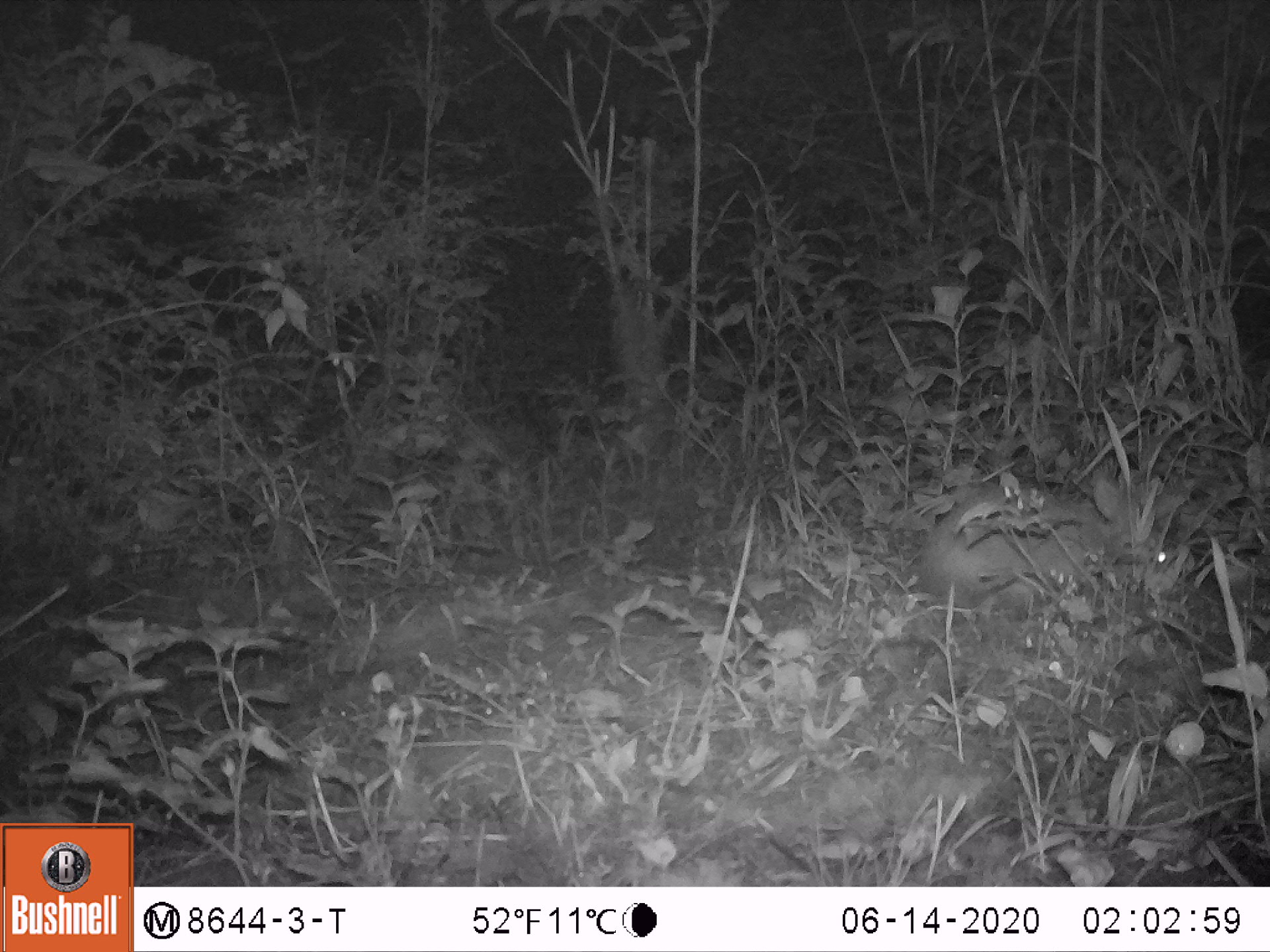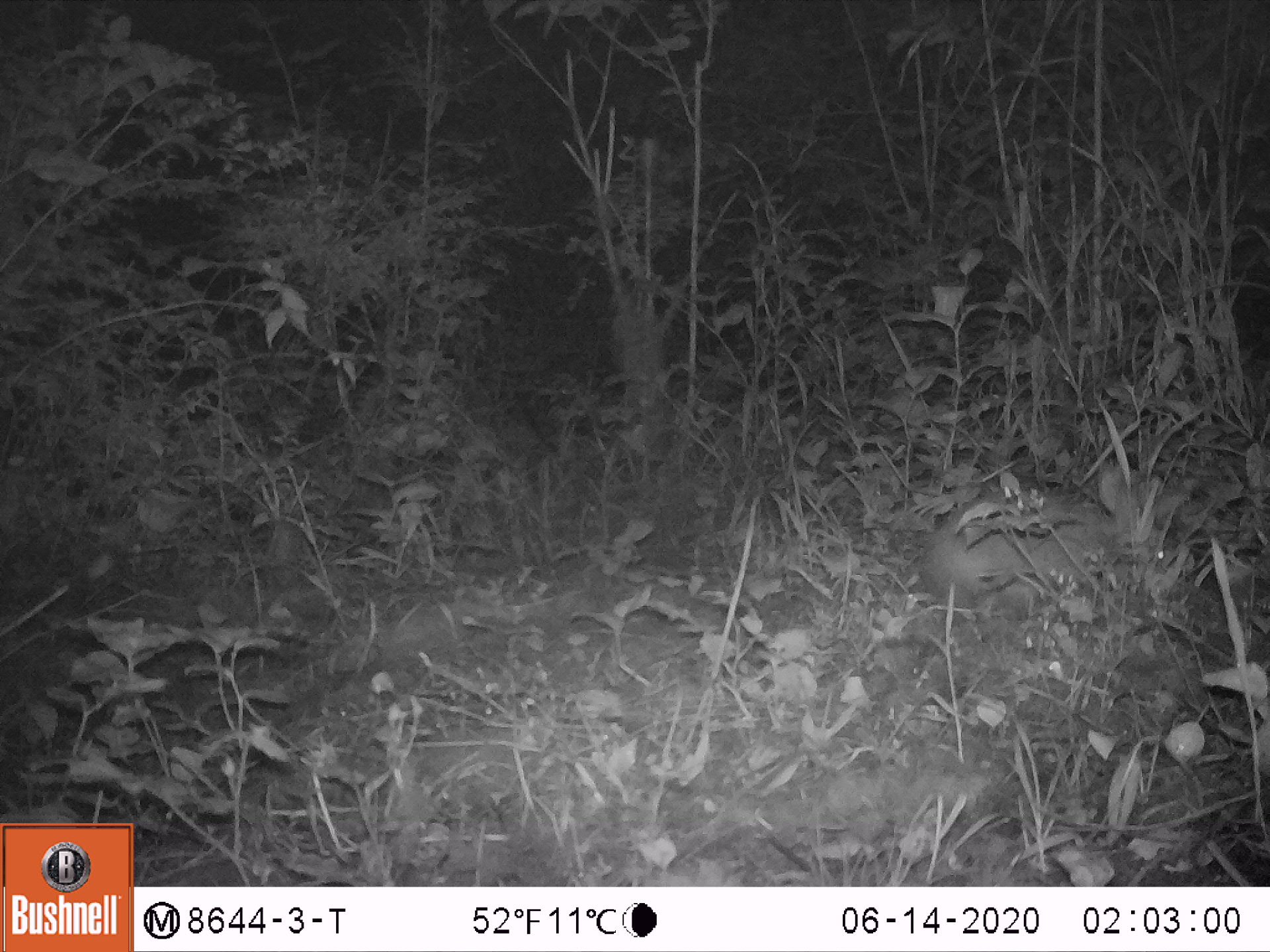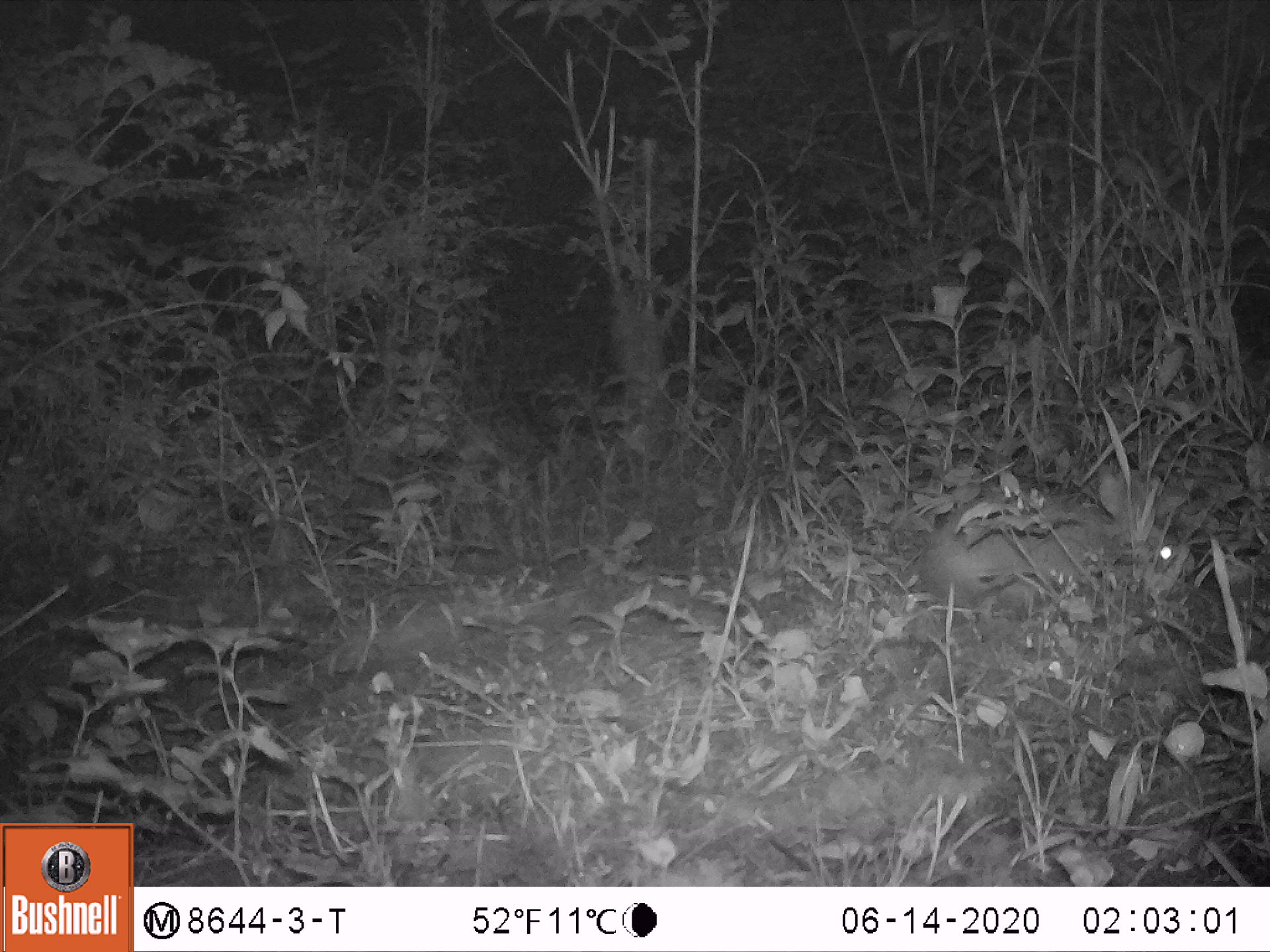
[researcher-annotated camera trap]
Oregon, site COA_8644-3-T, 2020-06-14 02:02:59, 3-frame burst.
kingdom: Animalia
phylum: Chordata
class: Mammalia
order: Lagomorpha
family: Leporidae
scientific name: Leporidae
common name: hares and rabbits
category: leporidae family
Leporidae family (hares and rabbits) (Leporidae).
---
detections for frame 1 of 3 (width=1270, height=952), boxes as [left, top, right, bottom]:
leporidae family: [918, 444, 1177, 618]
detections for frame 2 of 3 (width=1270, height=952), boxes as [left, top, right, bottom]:
leporidae family: [924, 462, 1175, 613]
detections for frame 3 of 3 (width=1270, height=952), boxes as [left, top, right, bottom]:
leporidae family: [920, 464, 1196, 605]